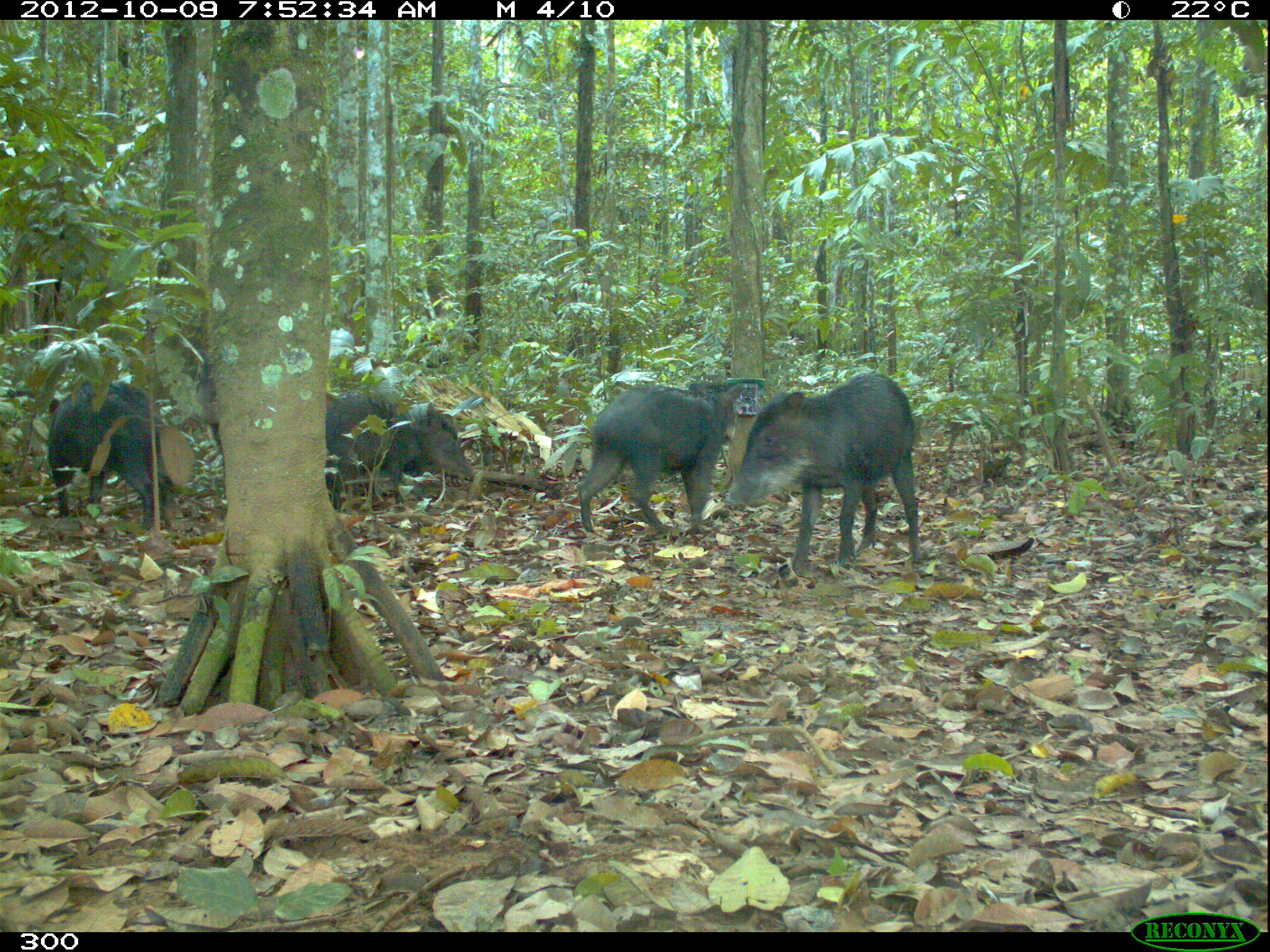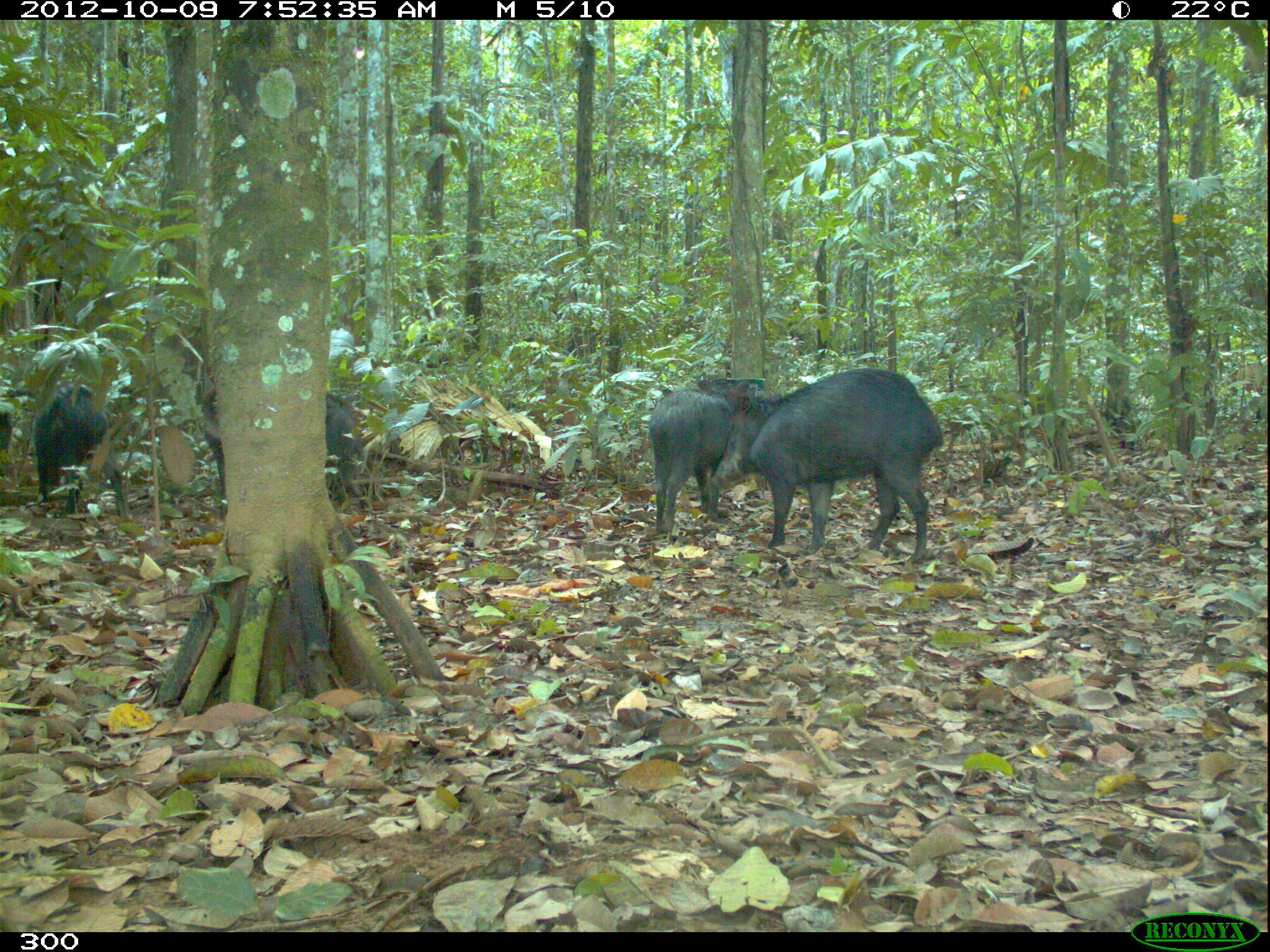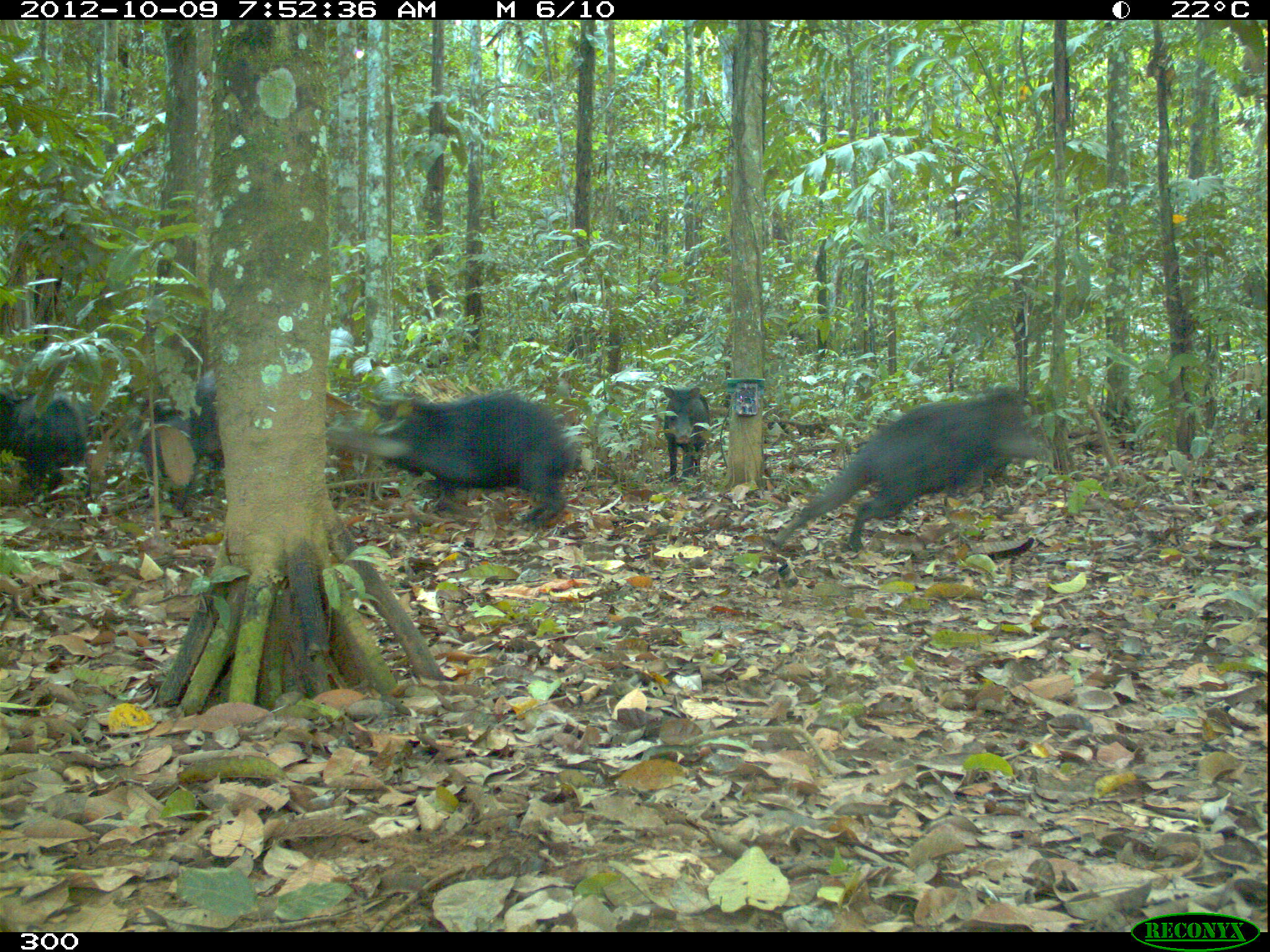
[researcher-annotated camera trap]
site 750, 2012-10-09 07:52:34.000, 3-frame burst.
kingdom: Animalia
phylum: Chordata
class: Mammalia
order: Artiodactyla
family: Tayassuidae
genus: Tayassu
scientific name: Tayassu pecari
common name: white-lipped peccary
Tayassu pecari (white-lipped peccary).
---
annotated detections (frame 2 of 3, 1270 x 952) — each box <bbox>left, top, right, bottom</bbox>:
tayassu pecari: <bbox>712, 367, 944, 563</bbox>; <bbox>195, 378, 367, 508</bbox>; <bbox>0, 383, 132, 524</bbox>; <bbox>648, 376, 756, 532</bbox>